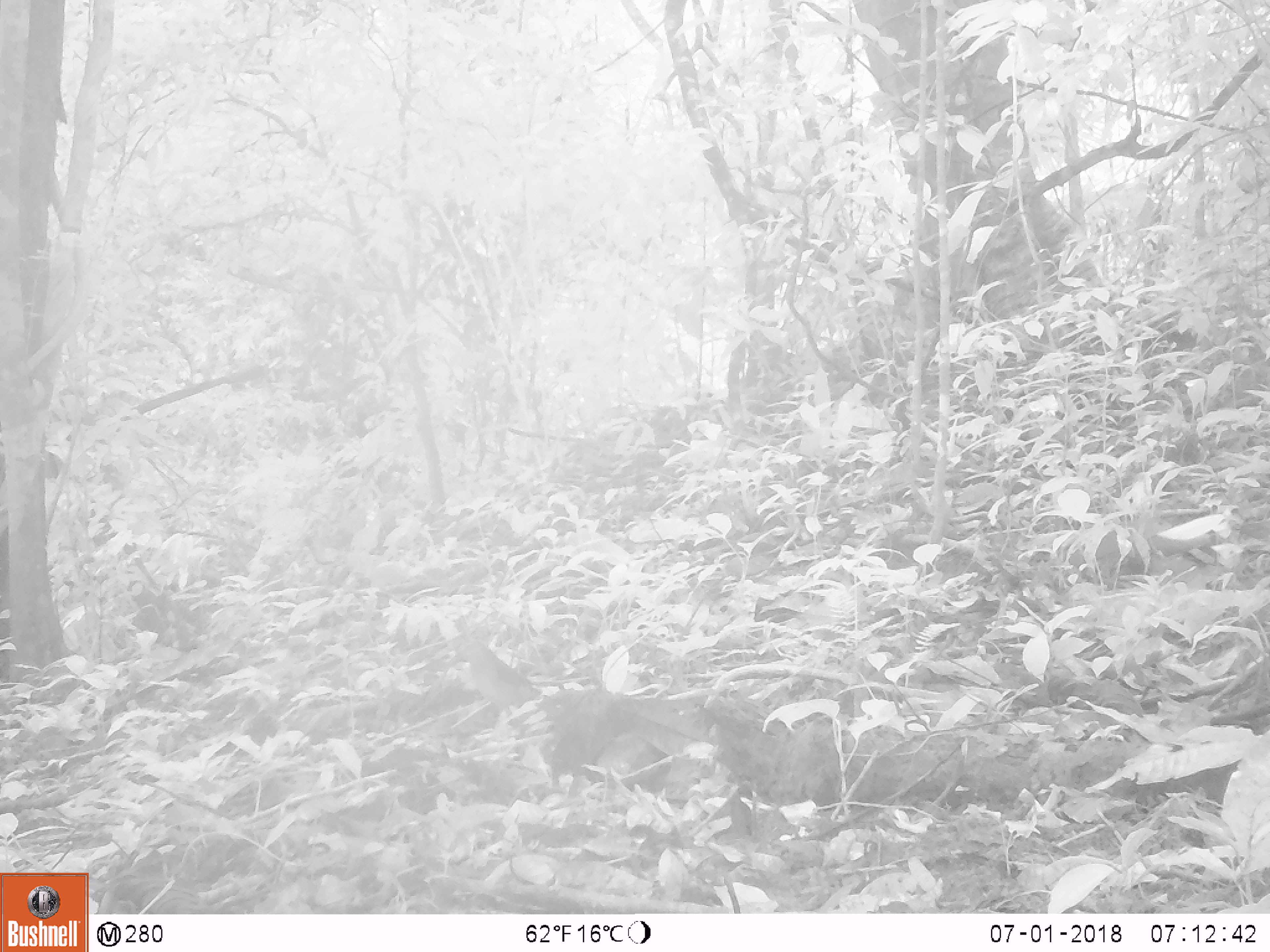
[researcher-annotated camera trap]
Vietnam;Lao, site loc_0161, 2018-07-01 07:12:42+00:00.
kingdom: Animalia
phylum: Chordata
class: Aves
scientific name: Aves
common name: bird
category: unidentified bird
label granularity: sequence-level